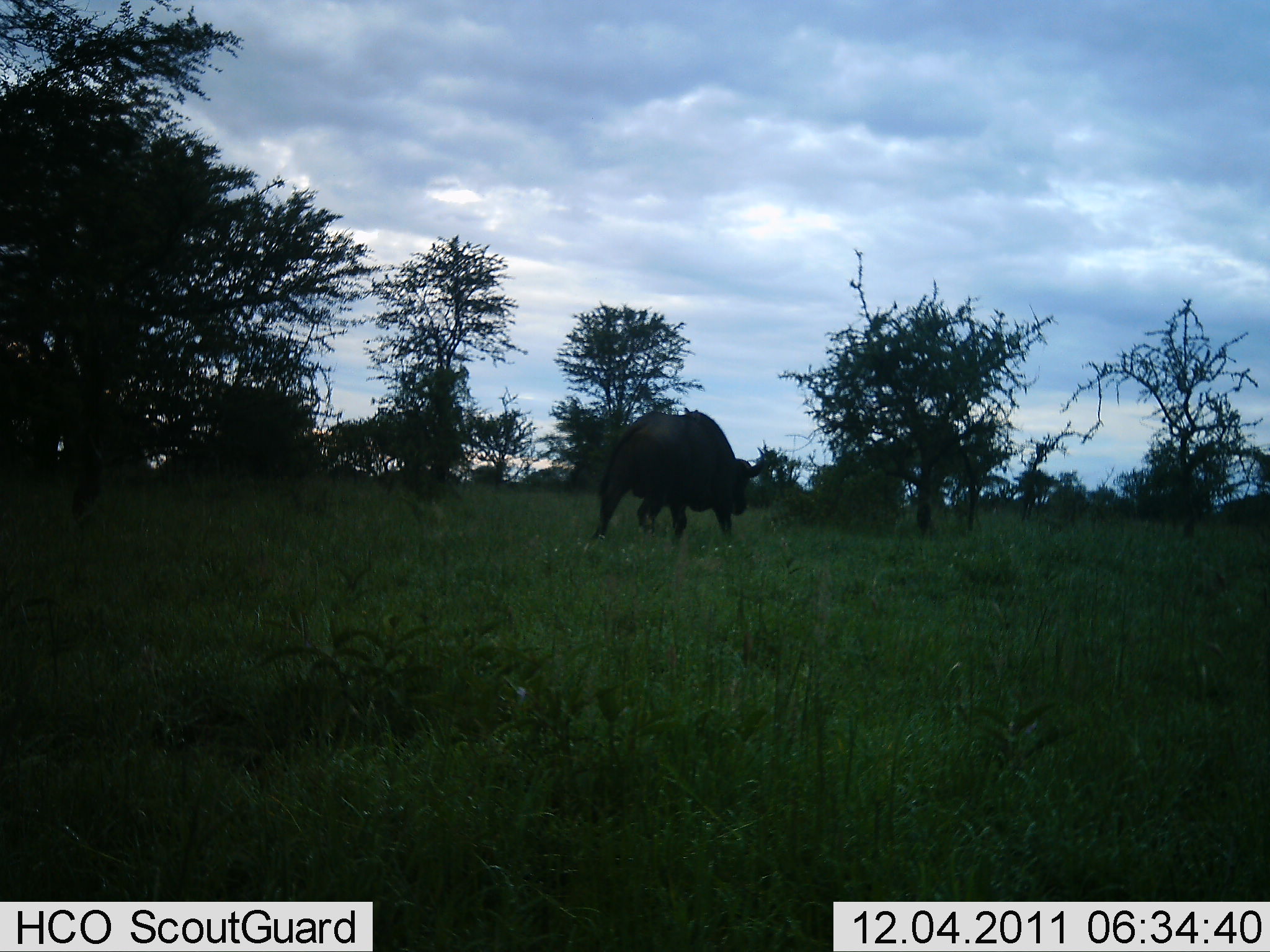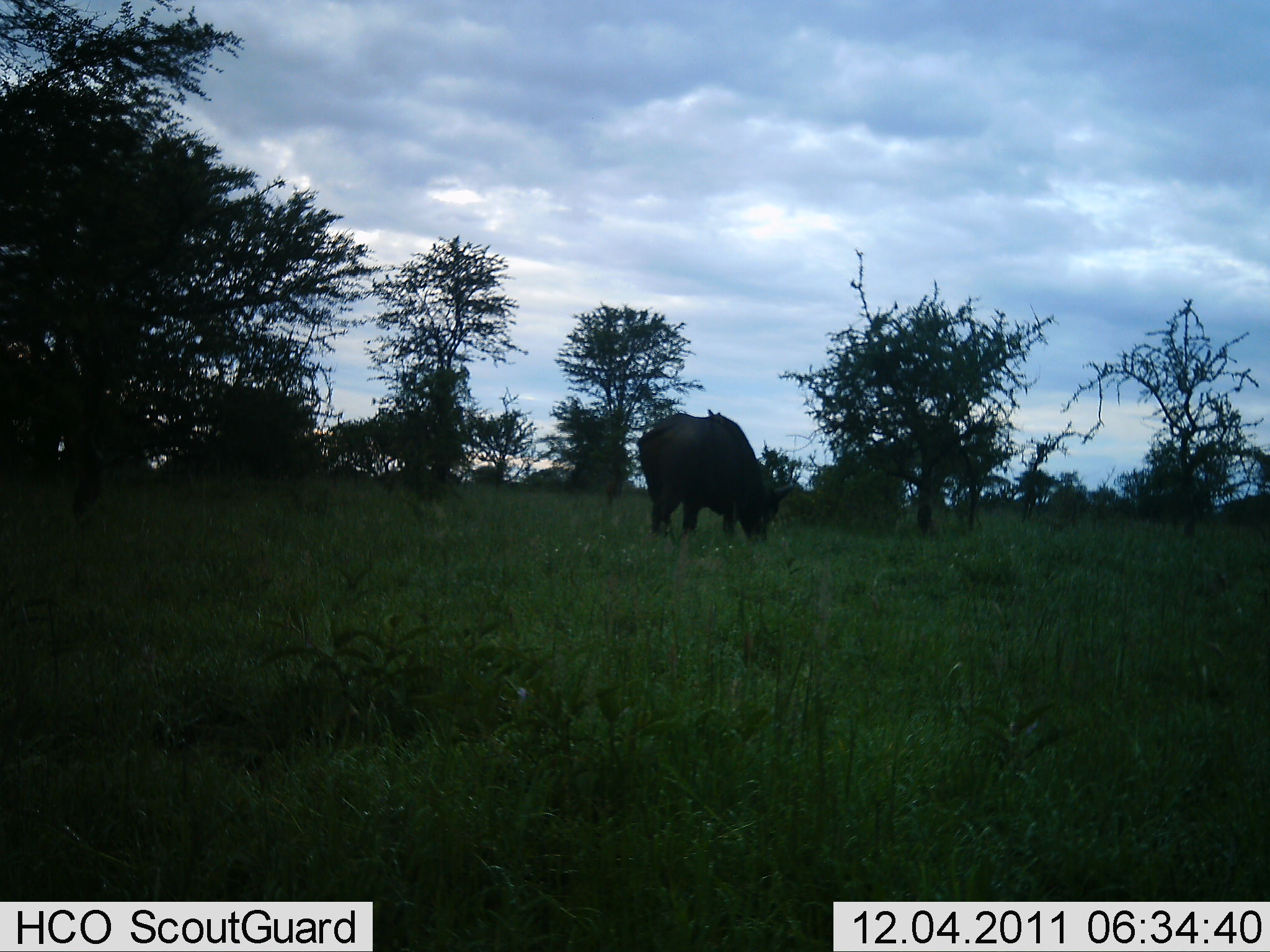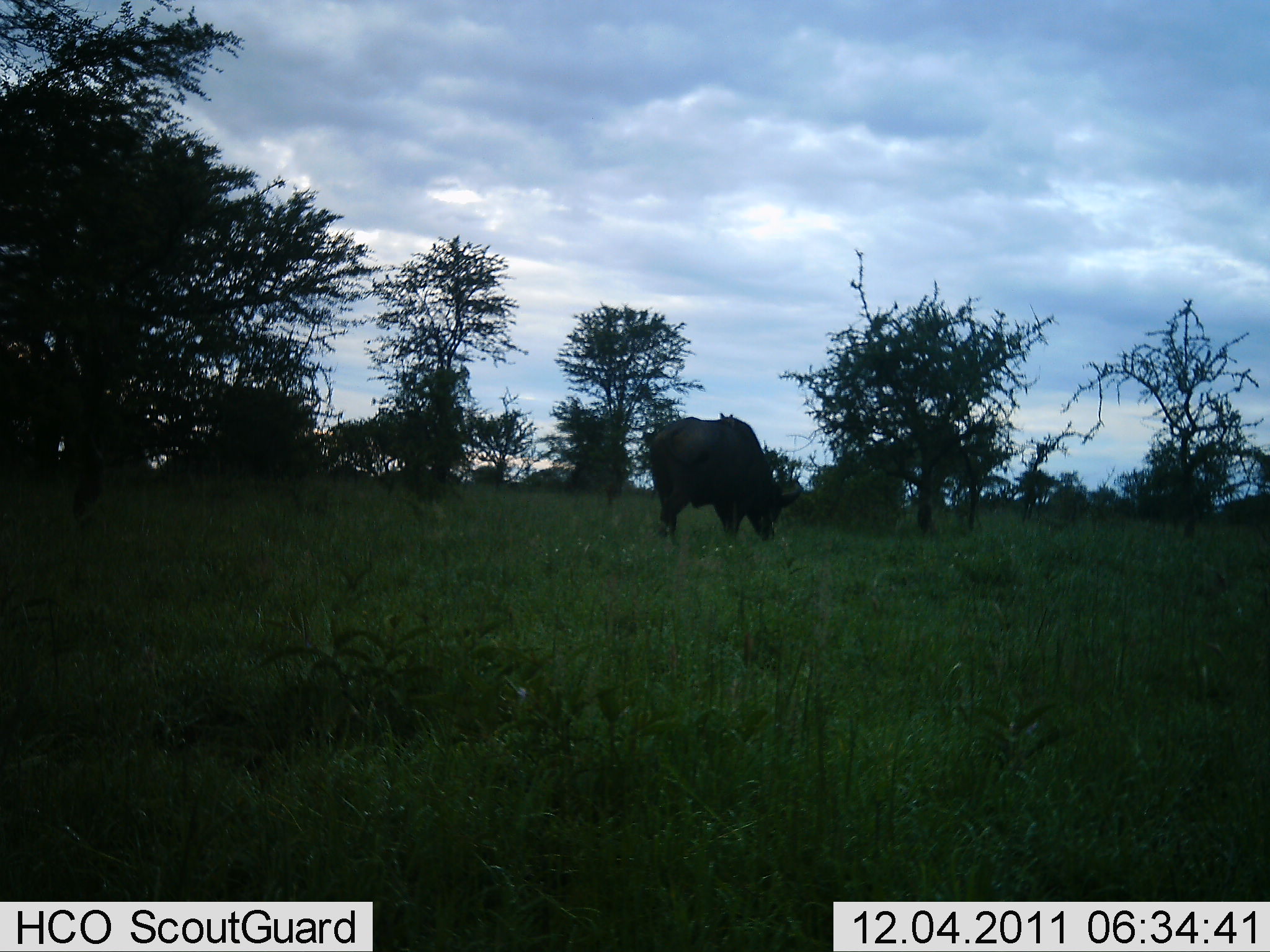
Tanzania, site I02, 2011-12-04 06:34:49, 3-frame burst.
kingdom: Animalia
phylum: Chordata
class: Mammalia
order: Artiodactyla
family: Bovidae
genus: Syncerus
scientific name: Syncerus caffer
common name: cape buffalo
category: buffalo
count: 1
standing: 18%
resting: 0%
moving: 73%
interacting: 0%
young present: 0%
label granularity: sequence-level